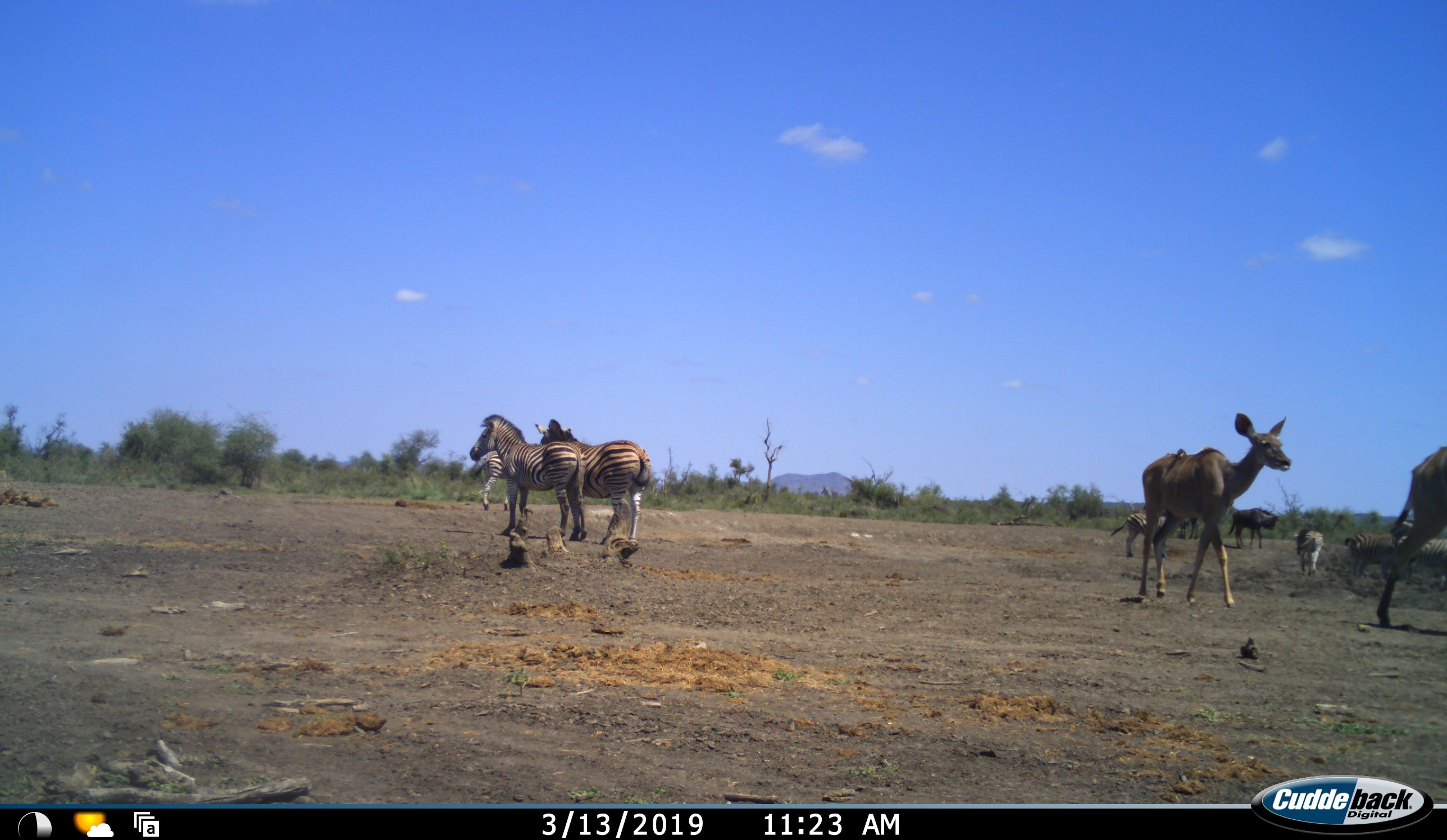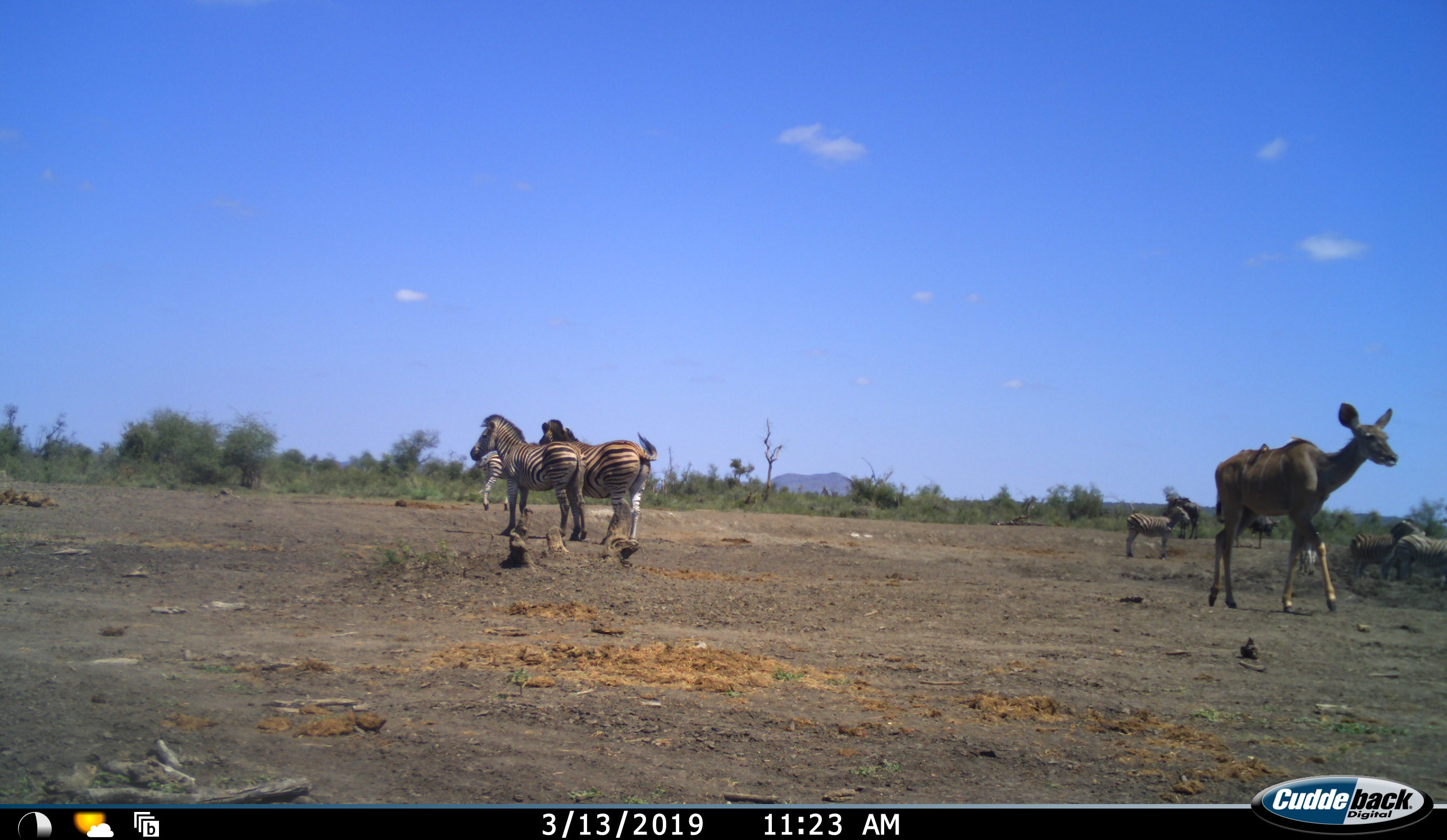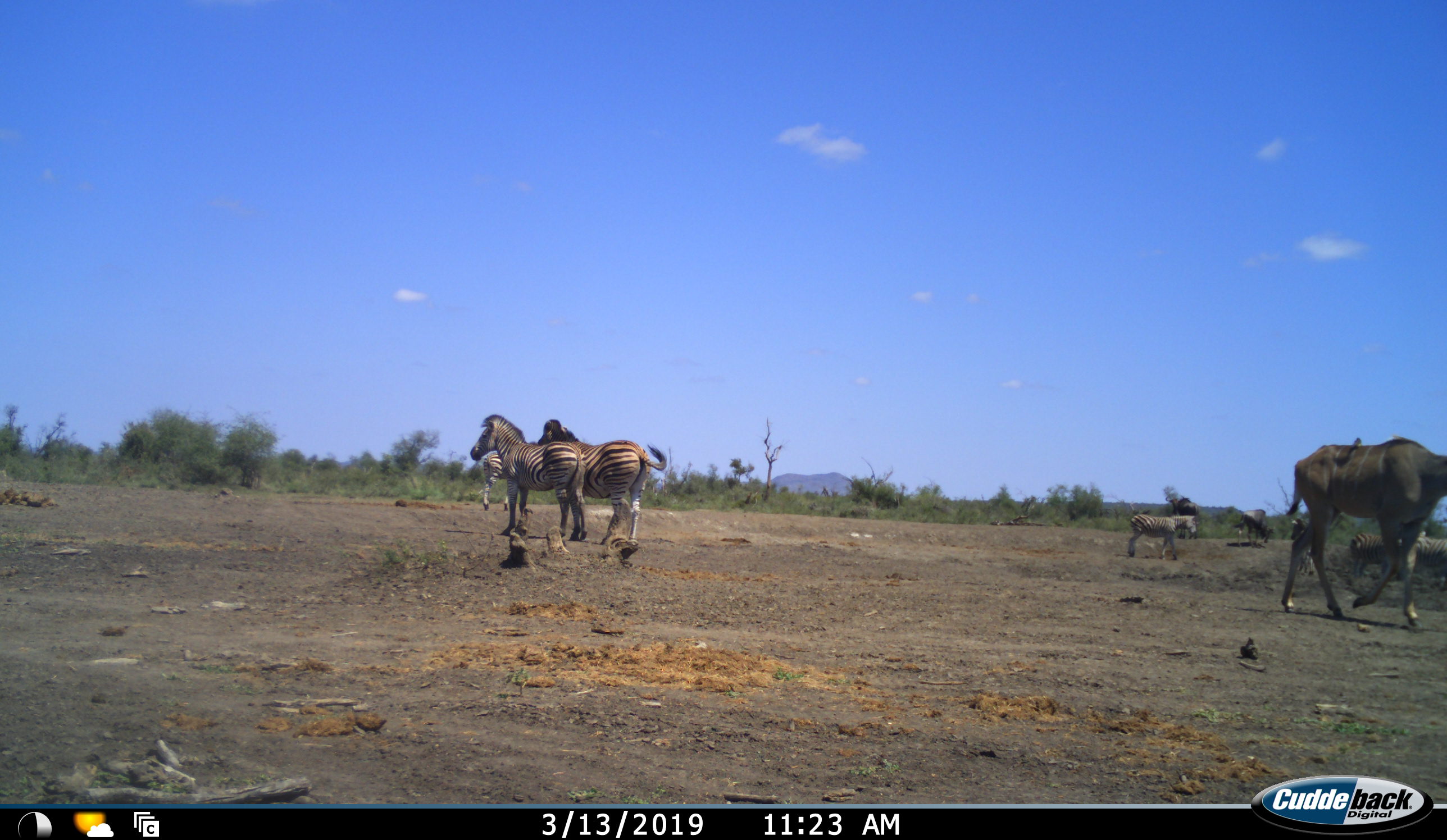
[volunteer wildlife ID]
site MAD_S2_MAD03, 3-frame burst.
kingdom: Animalia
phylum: Chordata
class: Mammalia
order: Perissodactyla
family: Equidae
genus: Equus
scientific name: Equus quagga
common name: plains zebra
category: zebraplains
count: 6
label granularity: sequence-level